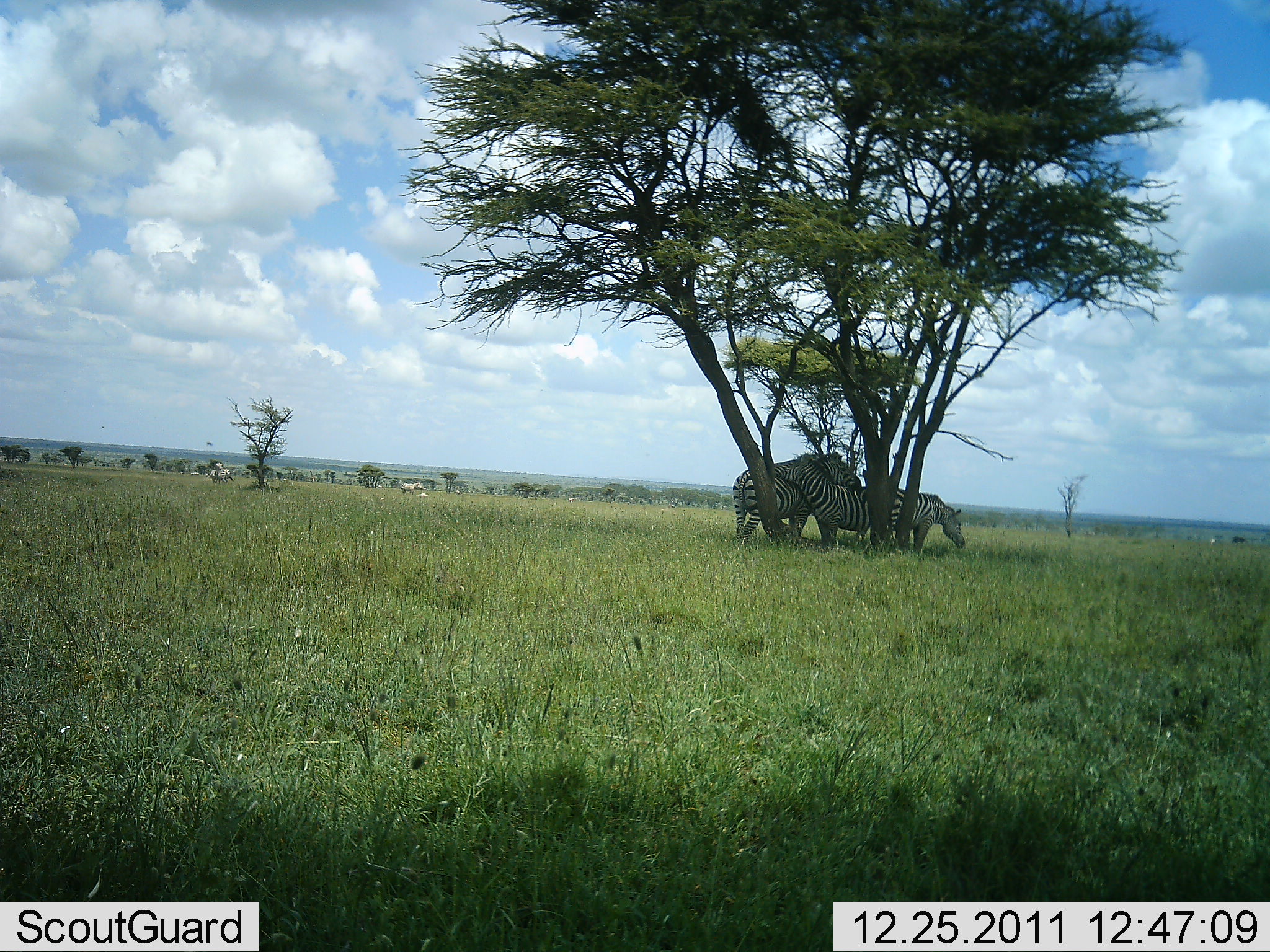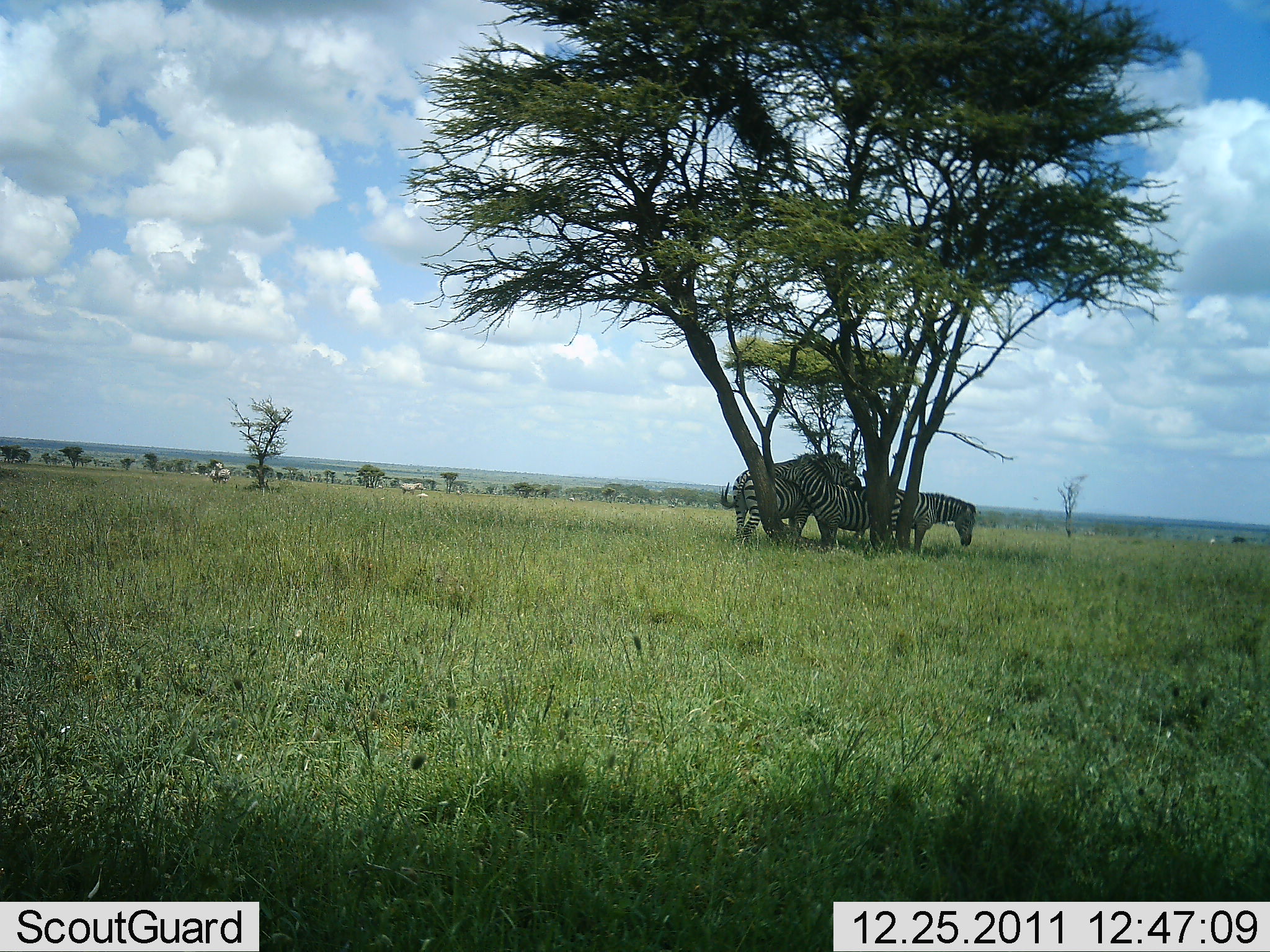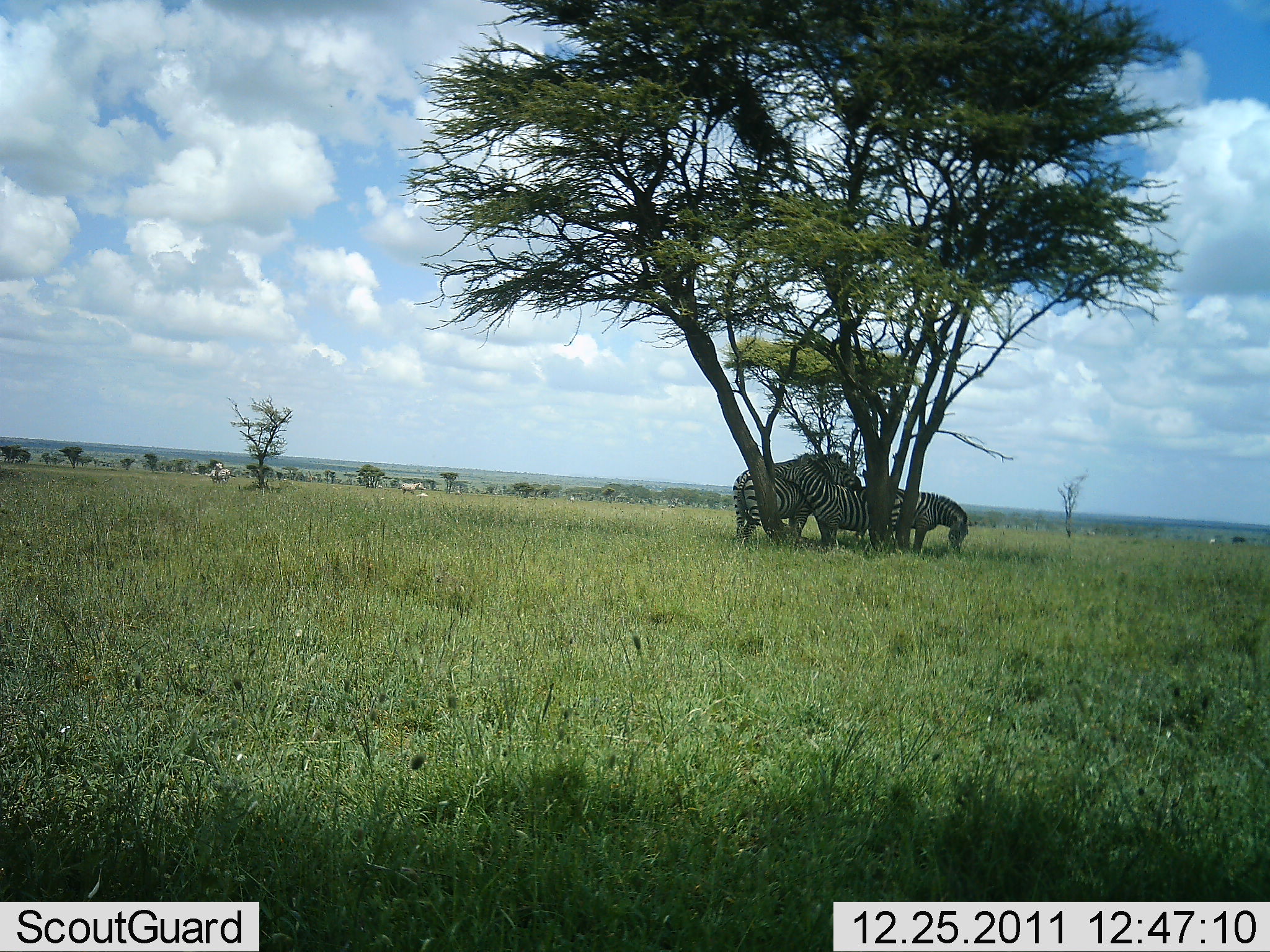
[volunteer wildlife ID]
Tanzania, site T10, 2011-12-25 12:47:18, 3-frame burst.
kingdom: Animalia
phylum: Chordata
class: Mammalia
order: Perissodactyla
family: Equidae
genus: Equus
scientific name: Equus quagga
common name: plains zebra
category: zebra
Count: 3.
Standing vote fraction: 67%.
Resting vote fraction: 25%.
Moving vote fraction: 8%.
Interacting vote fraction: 58%.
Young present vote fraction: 0%.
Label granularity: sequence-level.